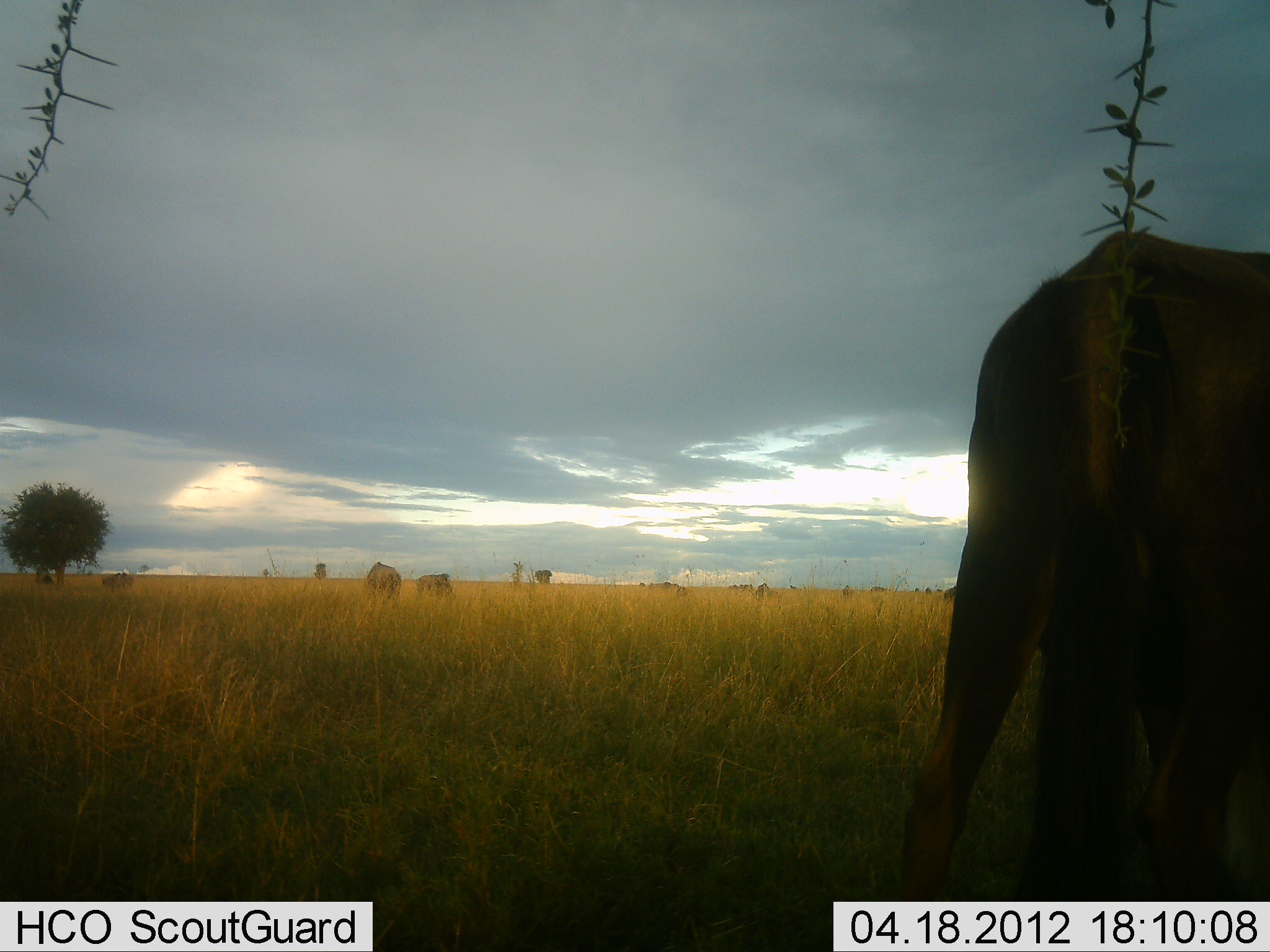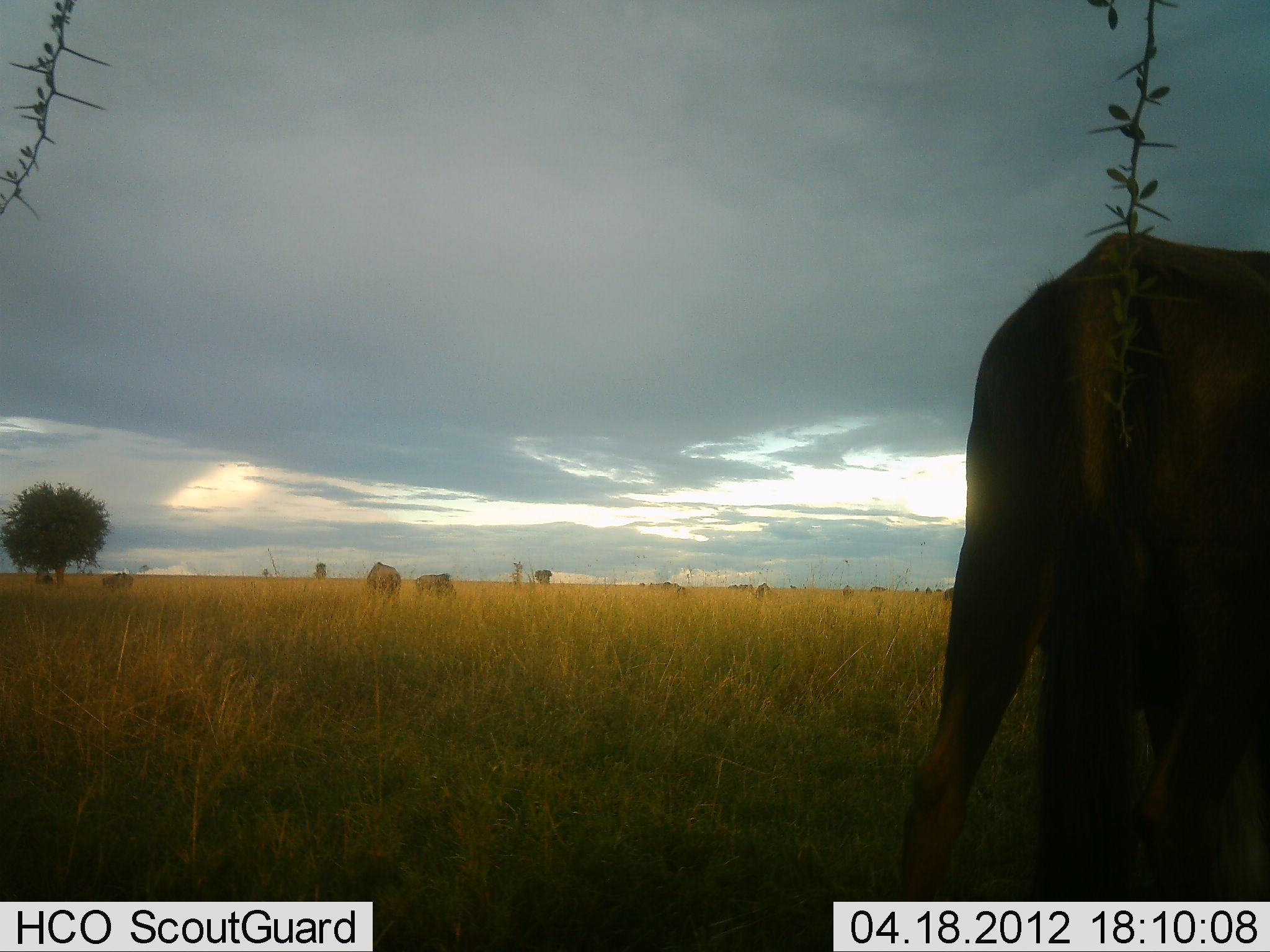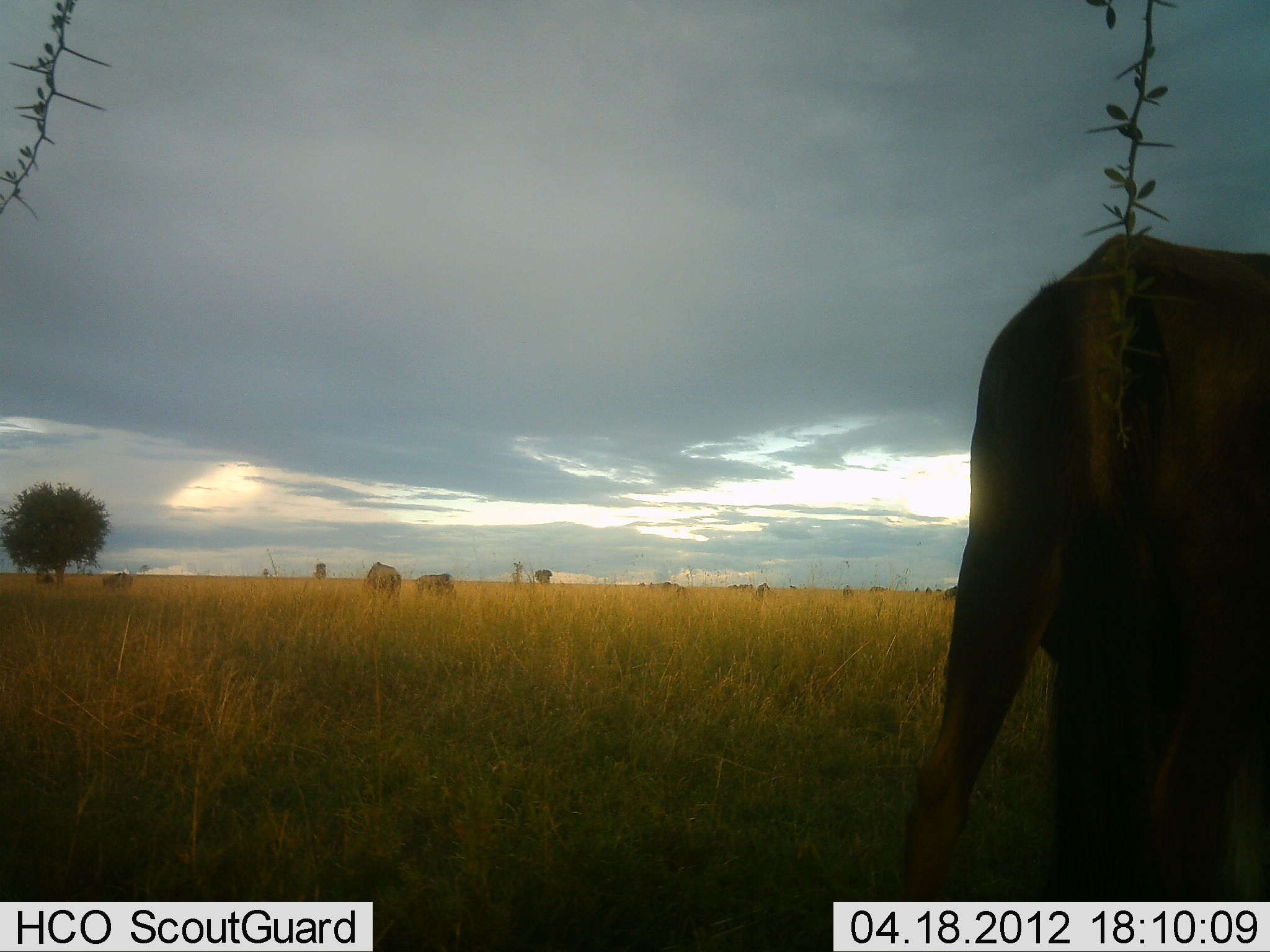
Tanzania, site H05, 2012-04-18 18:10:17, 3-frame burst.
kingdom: Animalia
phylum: Chordata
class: Mammalia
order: Artiodactyla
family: Bovidae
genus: Connochaetes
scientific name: Connochaetes taurinus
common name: blue wildebeest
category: wildebeest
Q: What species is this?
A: Wildebeest (blue wildebeest) (Connochaetes taurinus).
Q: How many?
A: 4.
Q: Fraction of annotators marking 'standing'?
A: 75%.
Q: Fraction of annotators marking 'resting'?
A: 0%.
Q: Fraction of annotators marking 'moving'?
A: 0%.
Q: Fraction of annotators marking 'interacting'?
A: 0%.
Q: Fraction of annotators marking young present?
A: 0%.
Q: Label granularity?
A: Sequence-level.